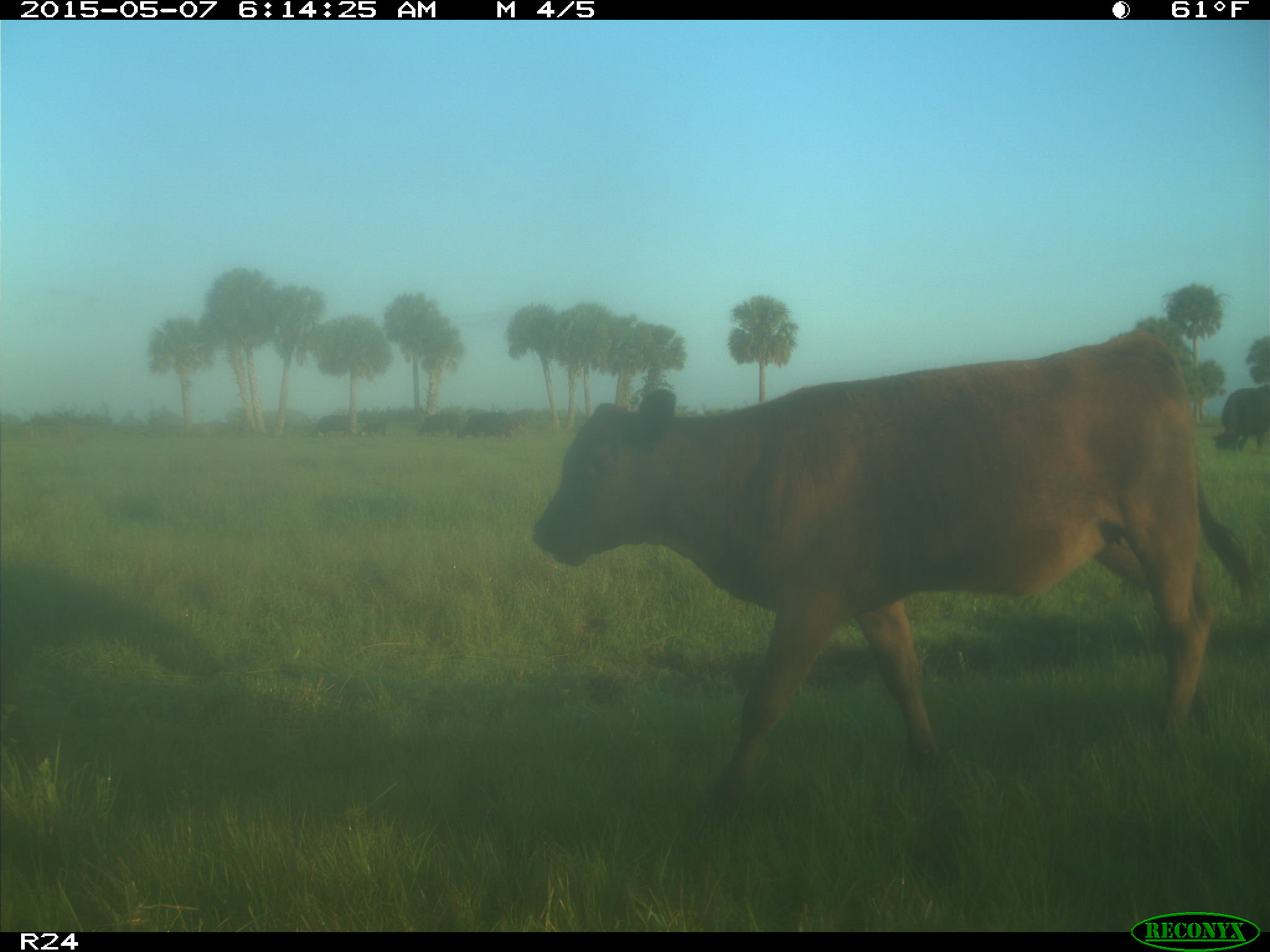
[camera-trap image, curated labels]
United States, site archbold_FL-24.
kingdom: Animalia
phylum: Chordata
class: Mammalia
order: Artiodactyla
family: Bovidae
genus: Bos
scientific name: Bos taurus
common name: domestic cow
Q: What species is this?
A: Bos taurus (domestic cow).